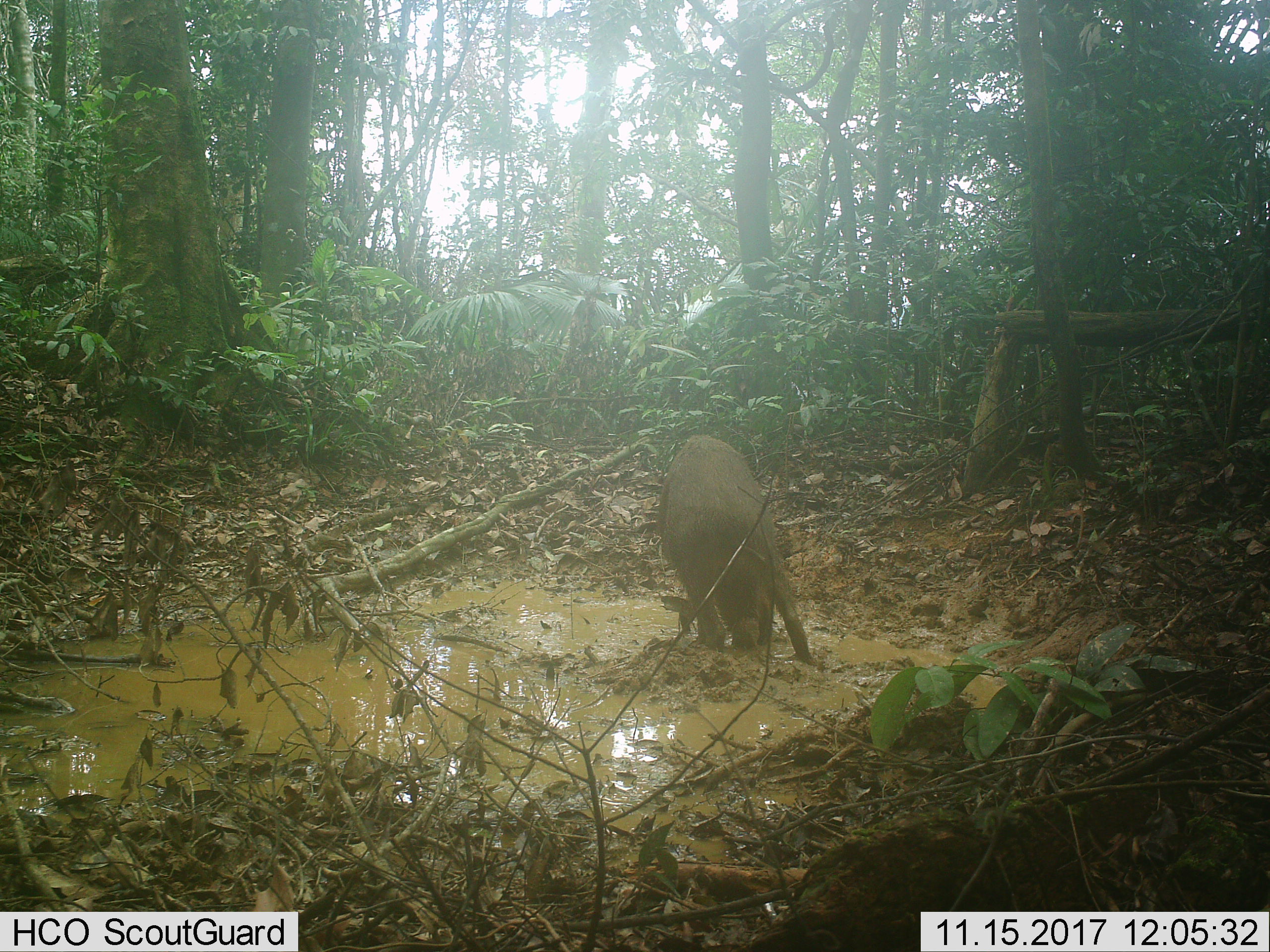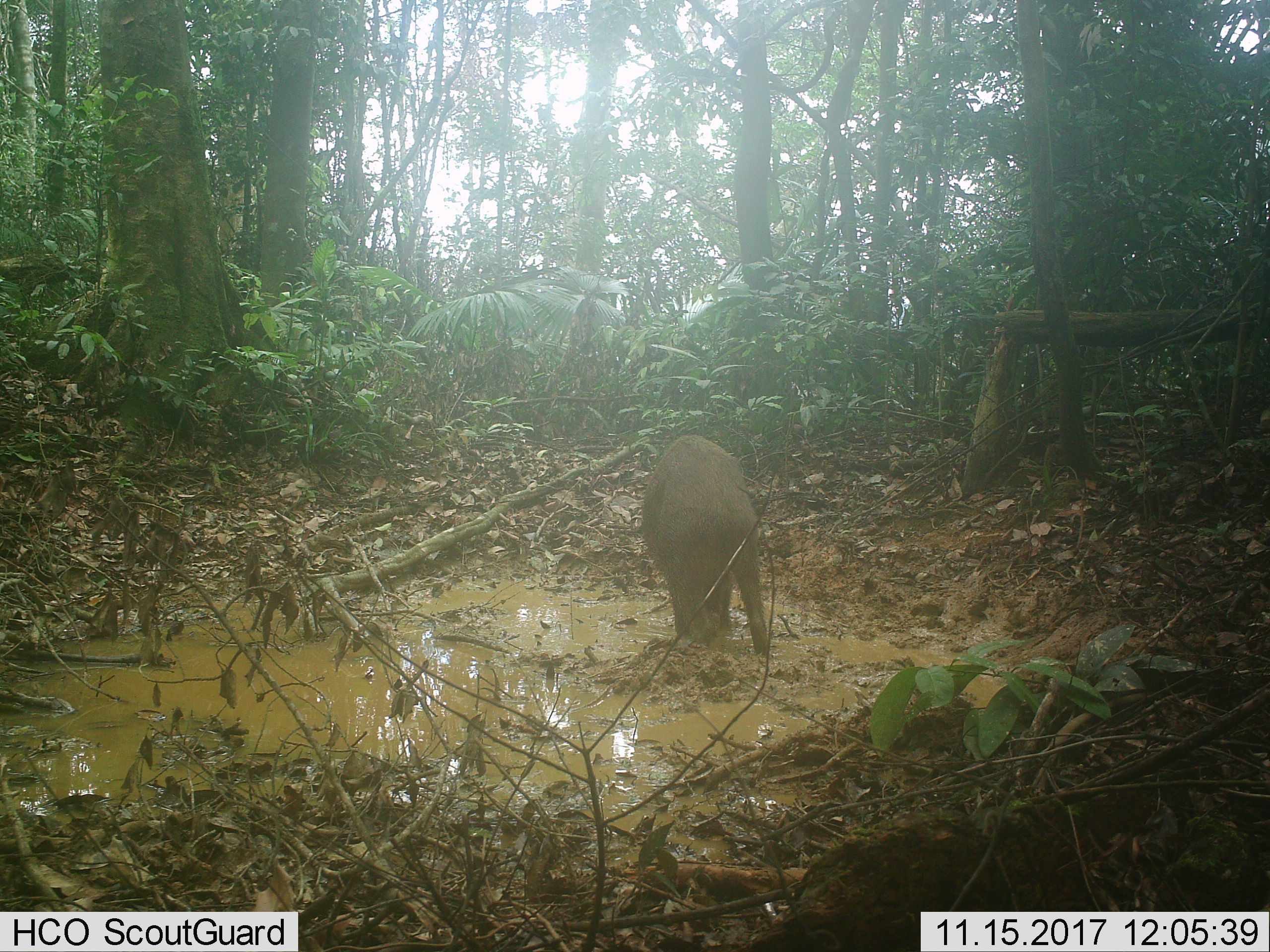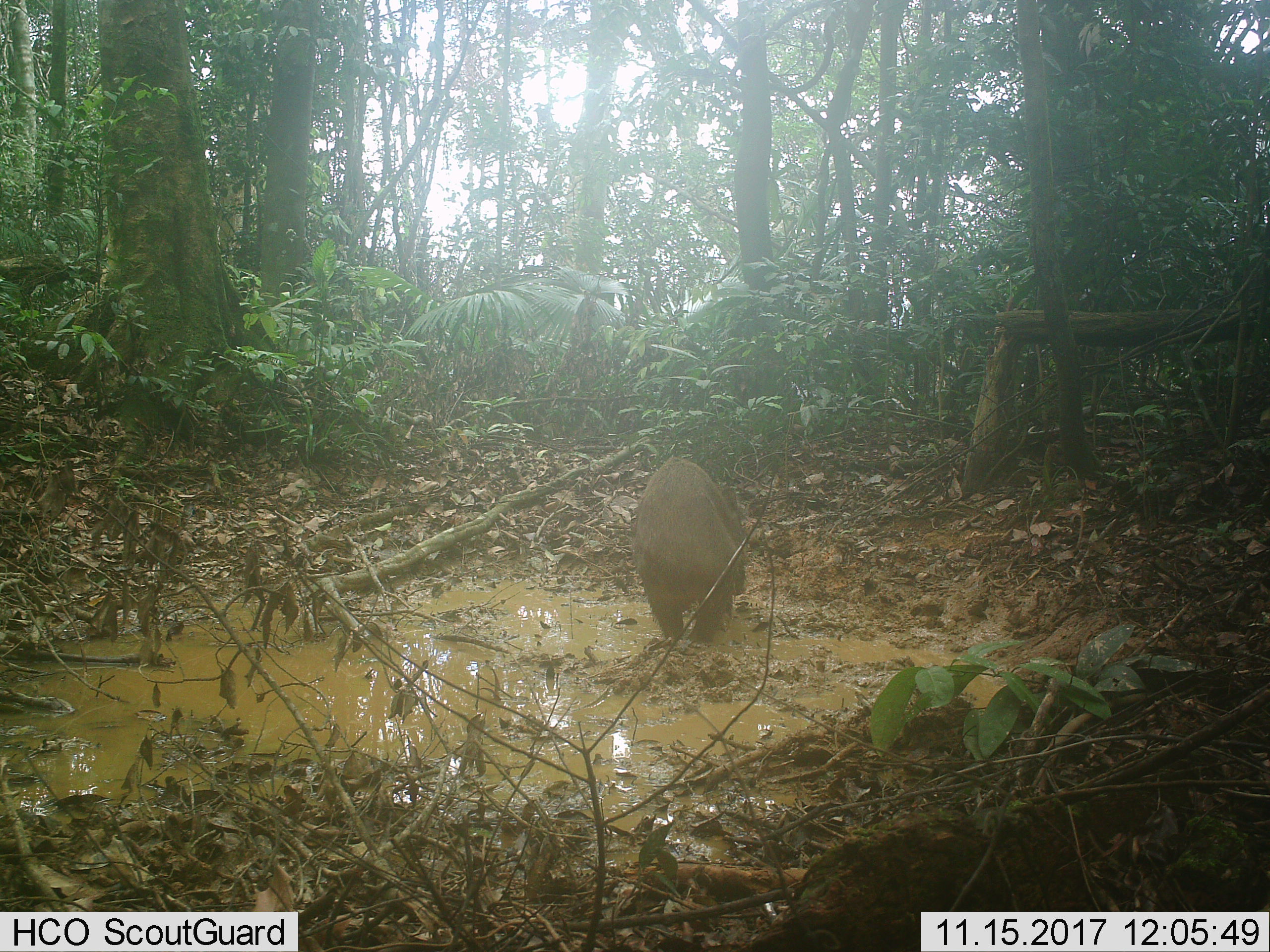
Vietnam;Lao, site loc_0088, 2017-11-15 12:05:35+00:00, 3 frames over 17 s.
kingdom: Animalia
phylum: Chordata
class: Mammalia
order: Artiodactyla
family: Suidae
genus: Sus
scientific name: Sus scrofa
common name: eurasian wild pig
Eurasian wild pig (Sus scrofa). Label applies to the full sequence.